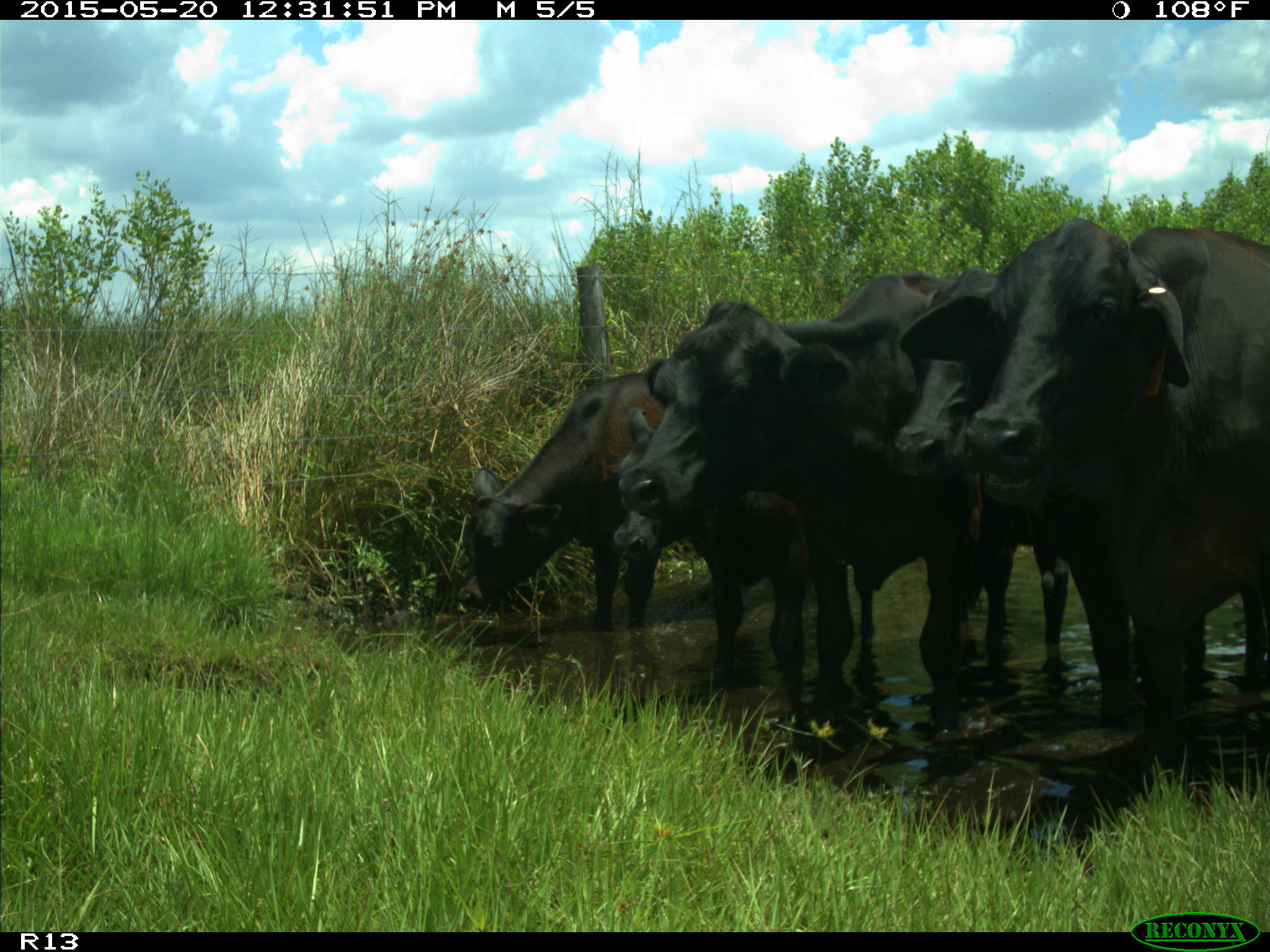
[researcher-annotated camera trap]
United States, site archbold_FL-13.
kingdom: Animalia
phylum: Chordata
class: Mammalia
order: Artiodactyla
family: Bovidae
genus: Bos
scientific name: Bos taurus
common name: domestic cow